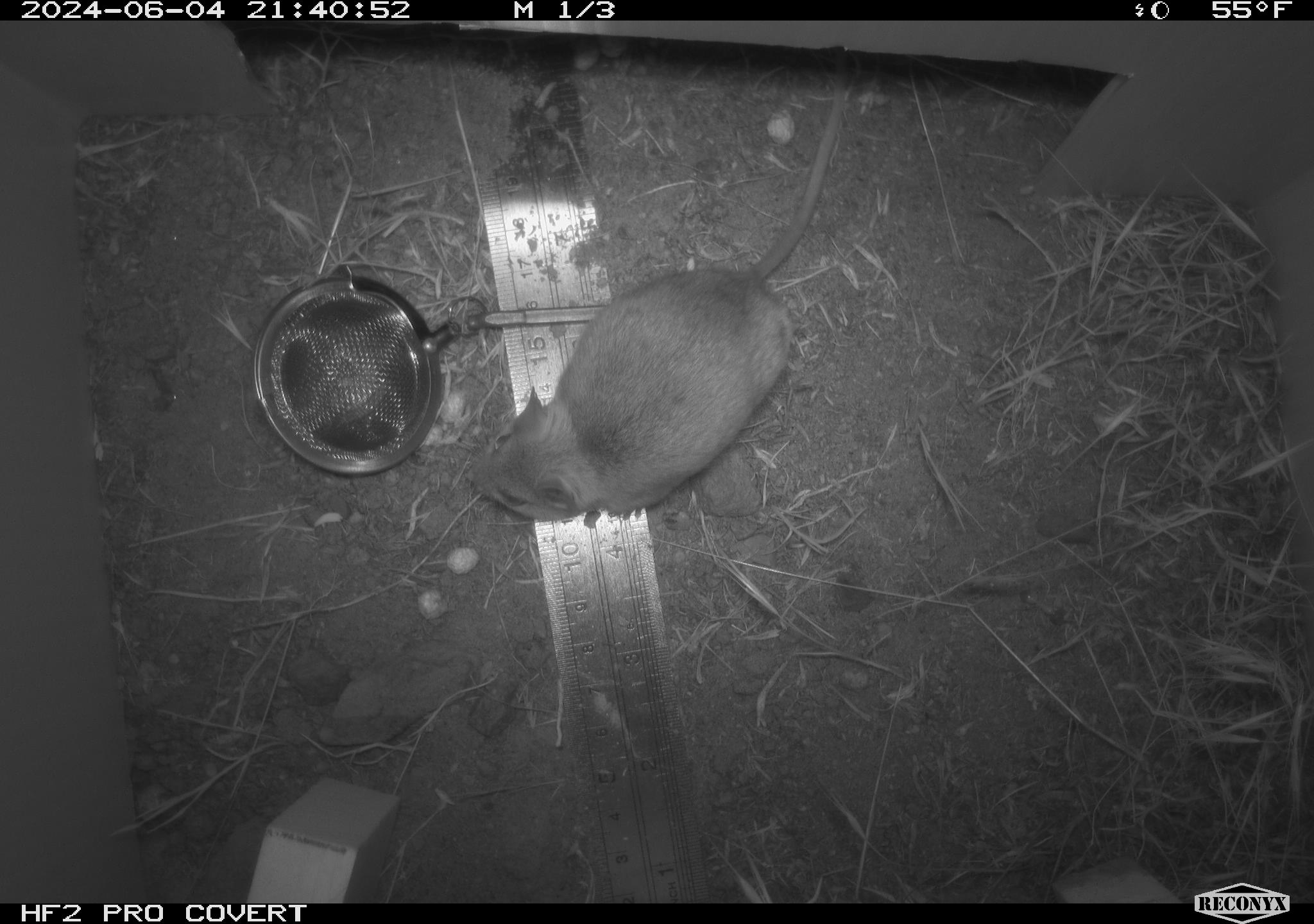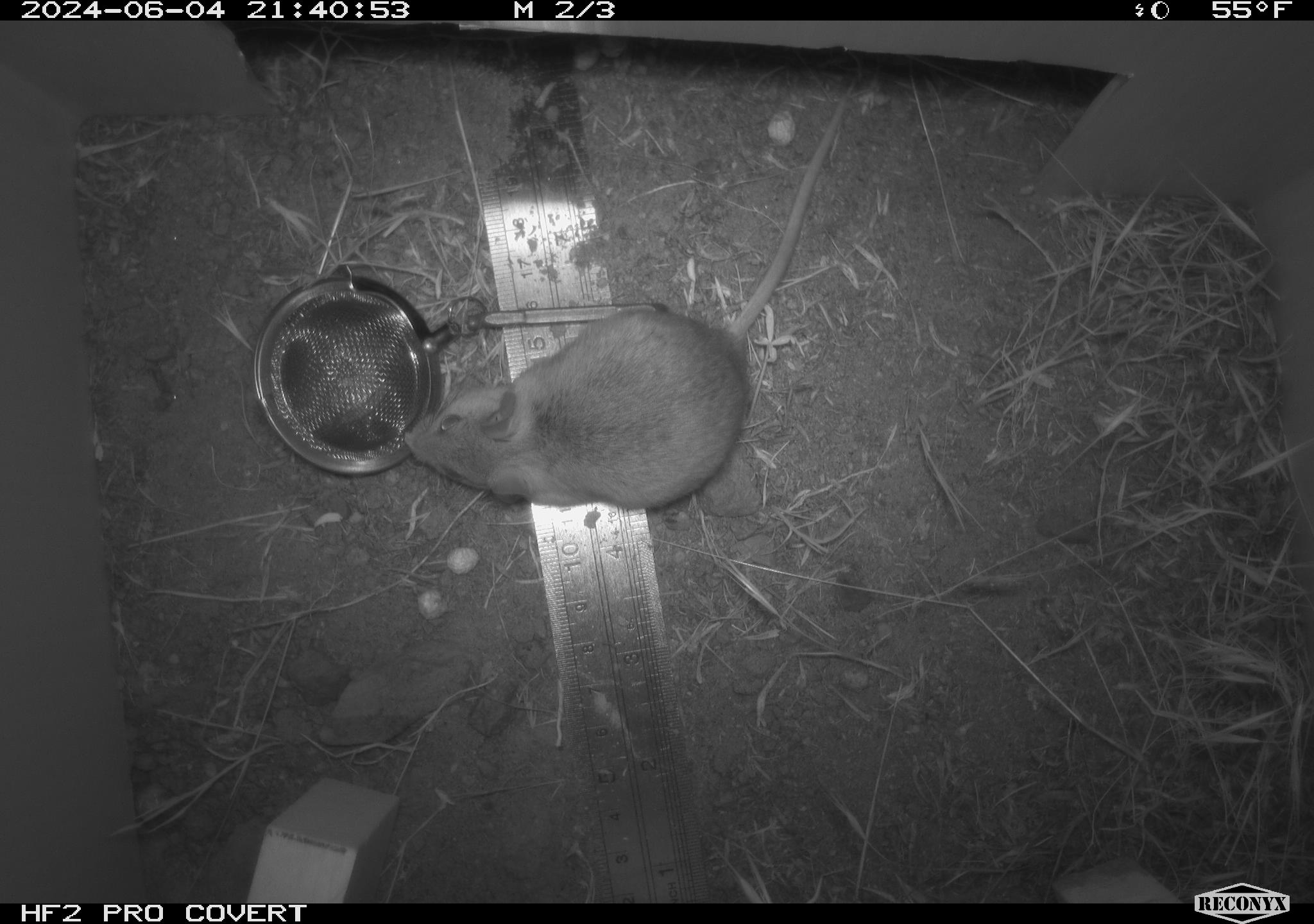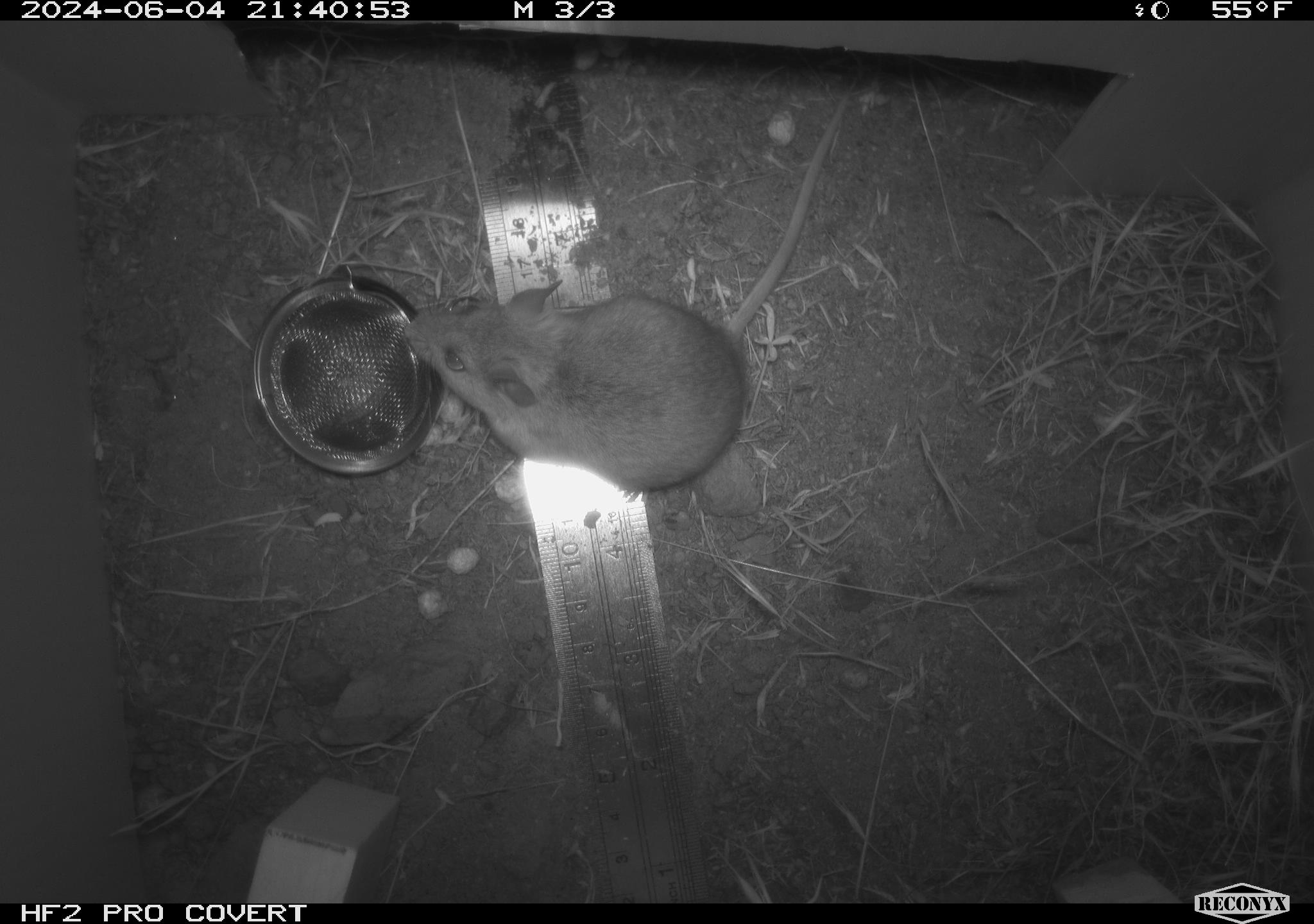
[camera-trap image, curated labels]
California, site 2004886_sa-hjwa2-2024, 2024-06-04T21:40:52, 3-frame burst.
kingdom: Animalia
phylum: Chordata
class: Mammalia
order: Rodentia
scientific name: Rodentia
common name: rodent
Rodent (Rodentia).